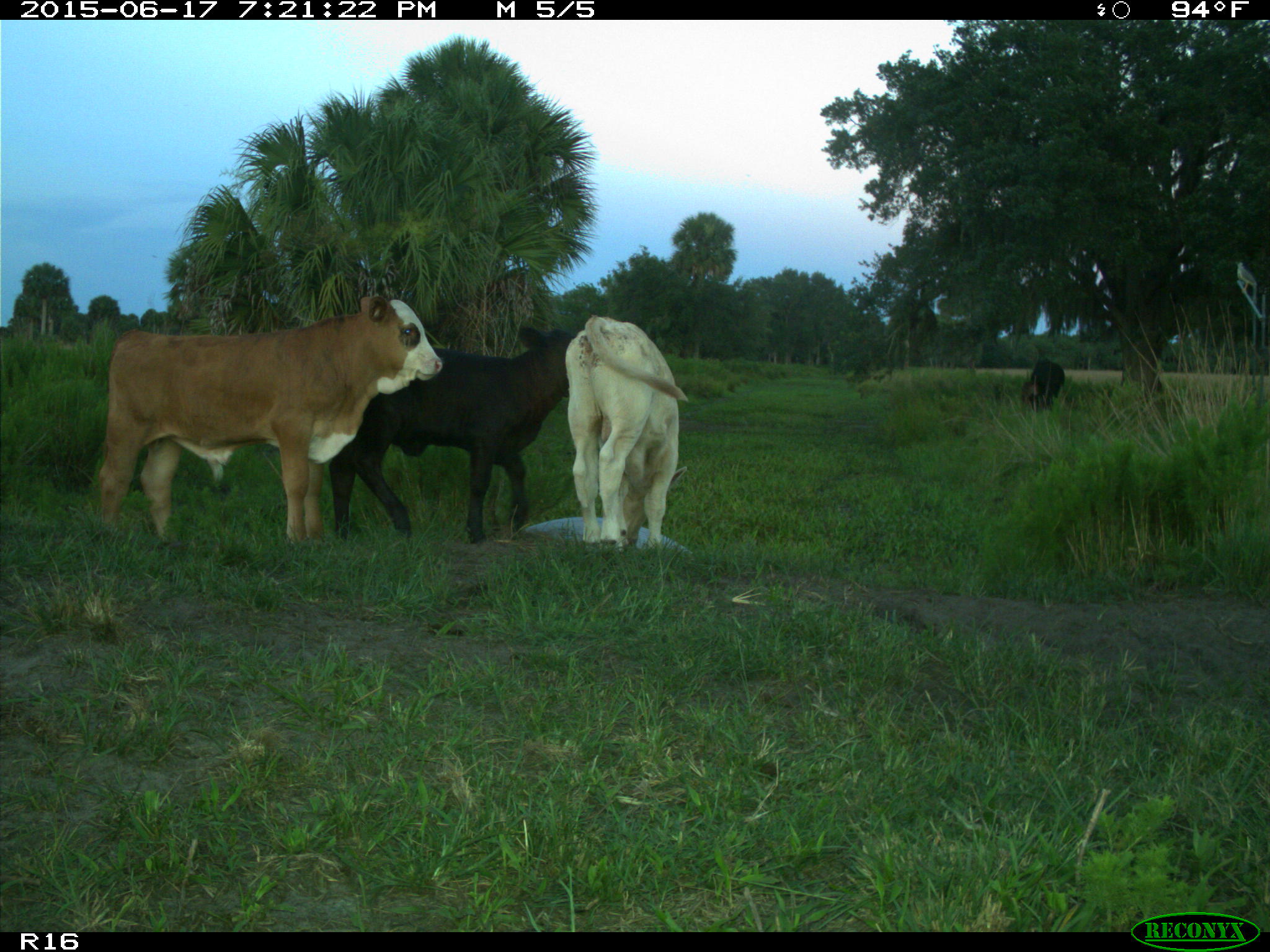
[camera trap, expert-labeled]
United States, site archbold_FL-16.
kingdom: Animalia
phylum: Chordata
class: Mammalia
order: Artiodactyla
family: Bovidae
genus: Bos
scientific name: Bos taurus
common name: domestic cow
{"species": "Bos taurus (domestic cow)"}